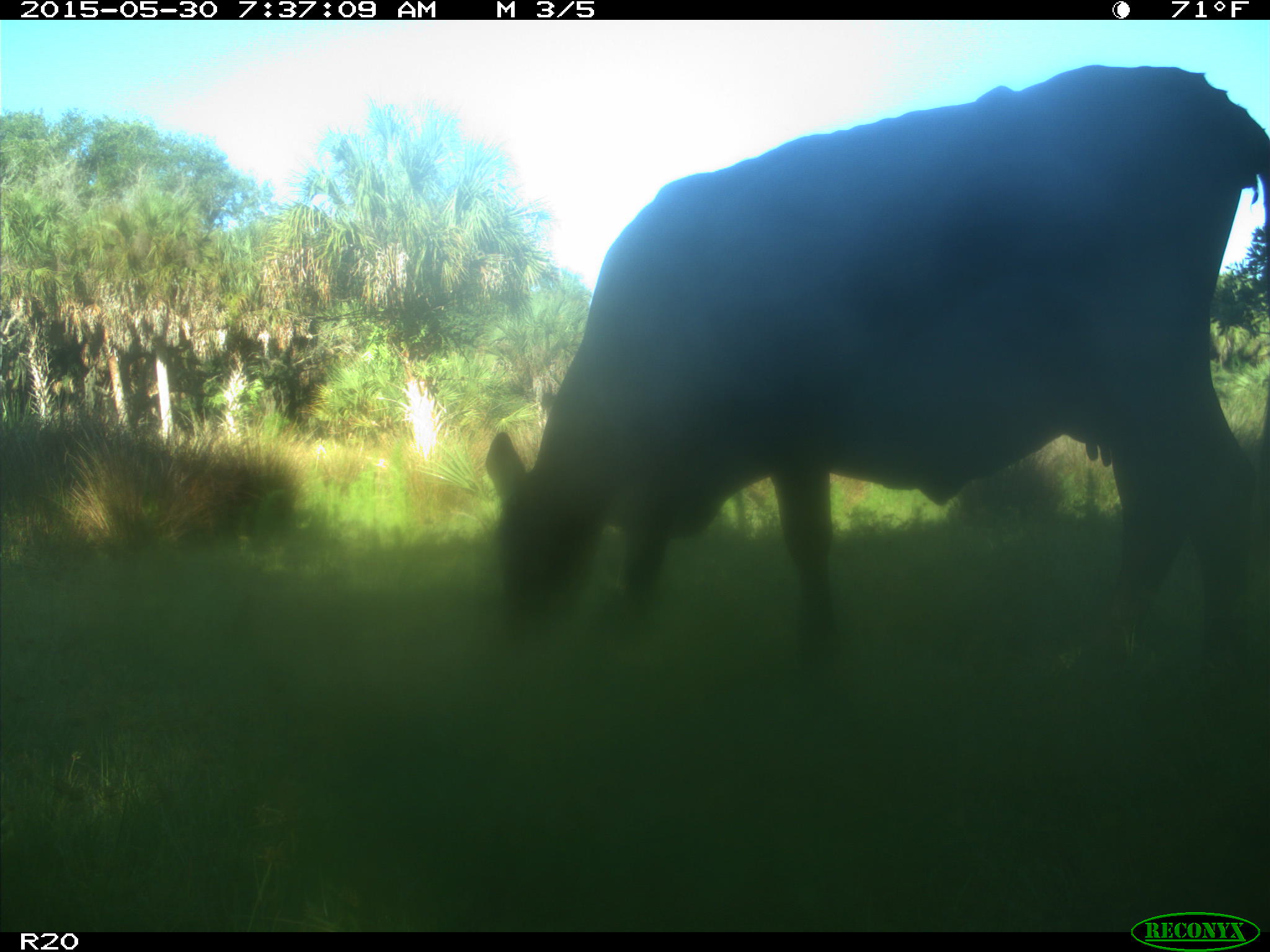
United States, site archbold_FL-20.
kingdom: Animalia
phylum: Chordata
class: Mammalia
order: Artiodactyla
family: Bovidae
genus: Bos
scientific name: Bos taurus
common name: domestic cow